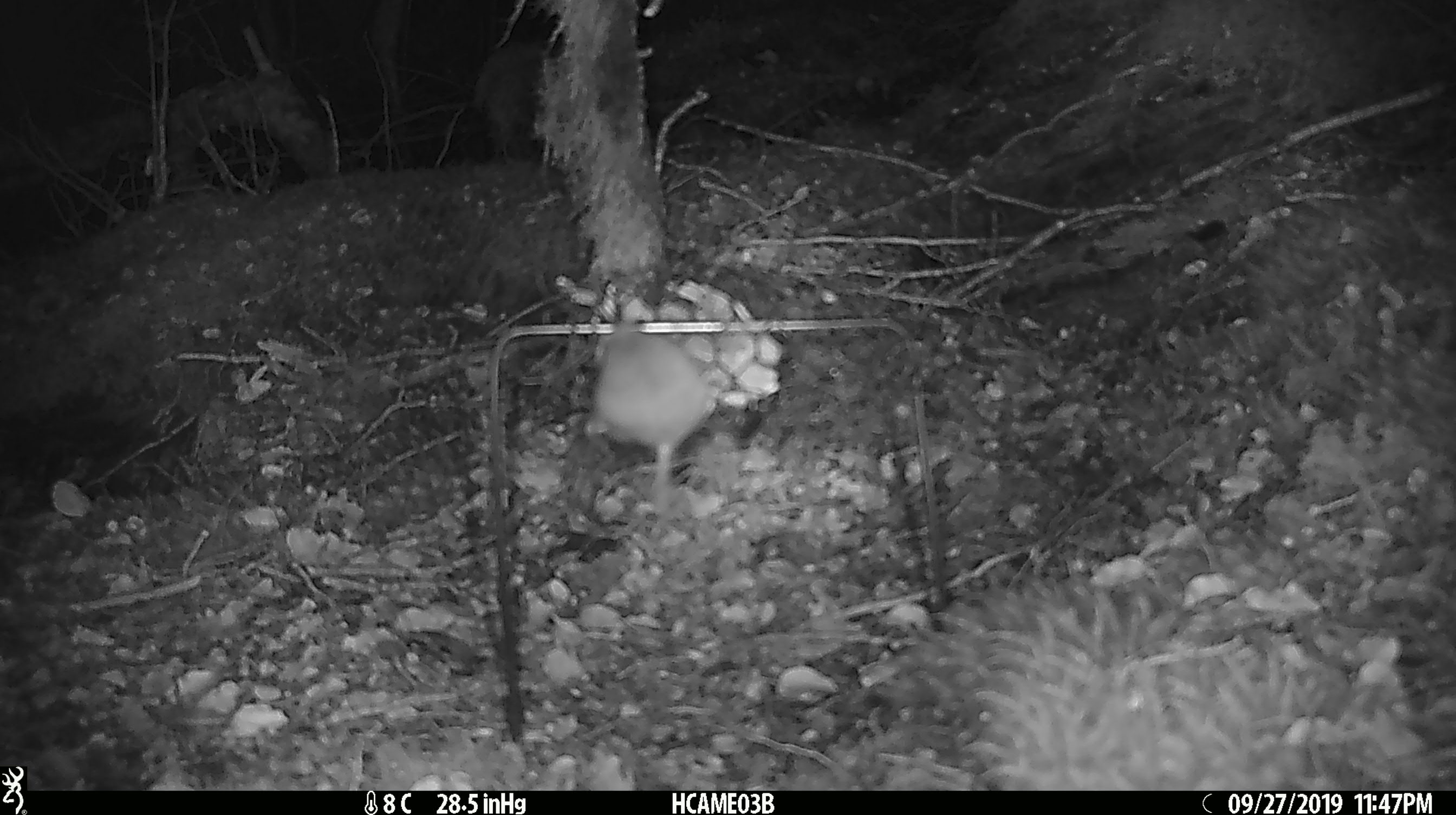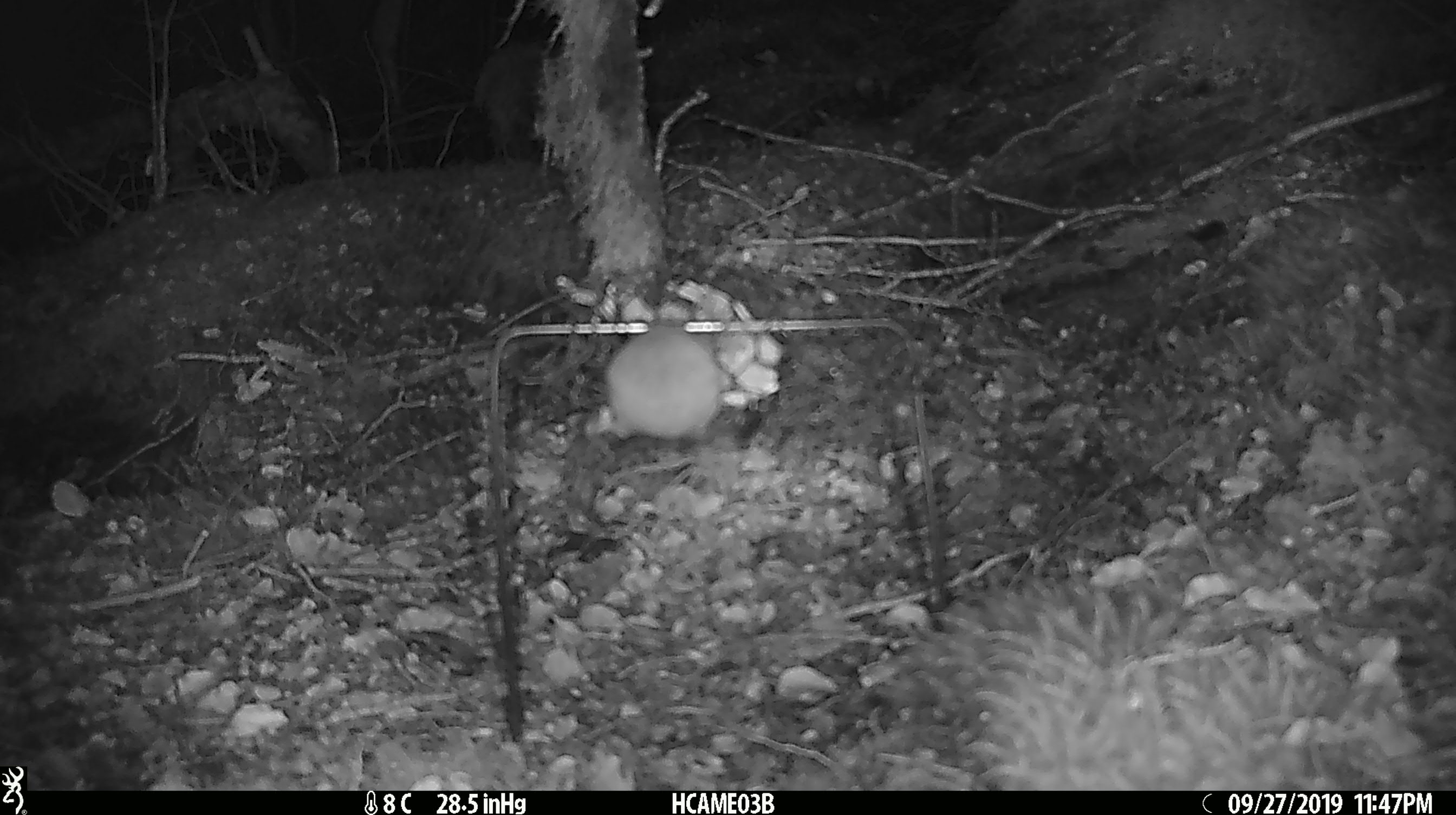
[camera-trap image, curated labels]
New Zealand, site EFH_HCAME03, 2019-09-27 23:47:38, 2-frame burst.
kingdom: Animalia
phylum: Chordata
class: Mammalia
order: Rodentia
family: Muridae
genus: Mus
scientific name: Mus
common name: mouse